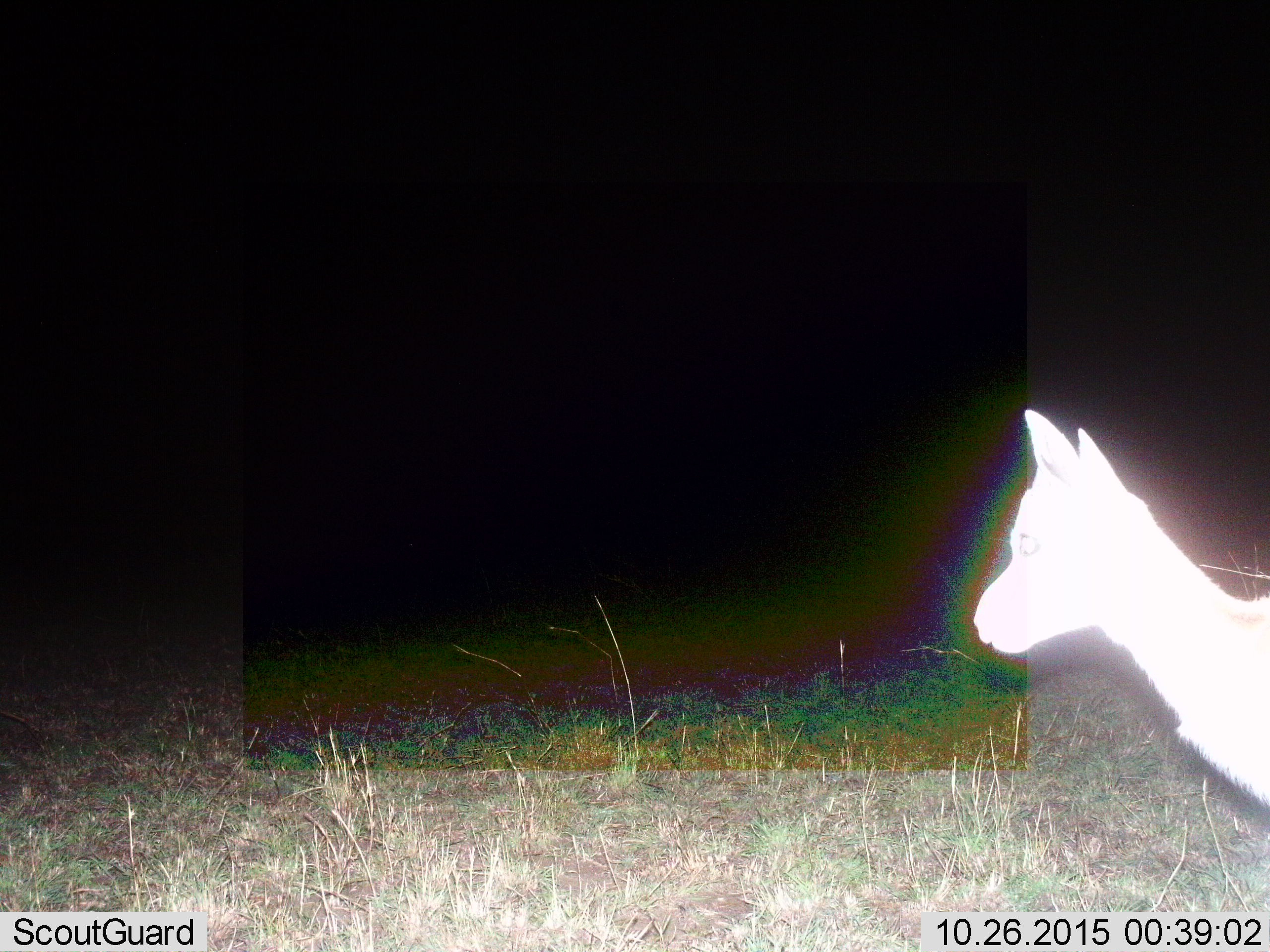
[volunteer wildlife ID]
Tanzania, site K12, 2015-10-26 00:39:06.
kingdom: Animalia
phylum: Chordata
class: Mammalia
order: Artiodactyla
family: Bovidae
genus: Eudorcas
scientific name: Eudorcas thomsonii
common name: thomson's gazelle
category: gazellethomsons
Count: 1.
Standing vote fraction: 100%.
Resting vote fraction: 0%.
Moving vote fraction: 0%.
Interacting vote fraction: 0%.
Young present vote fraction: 40%.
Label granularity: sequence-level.